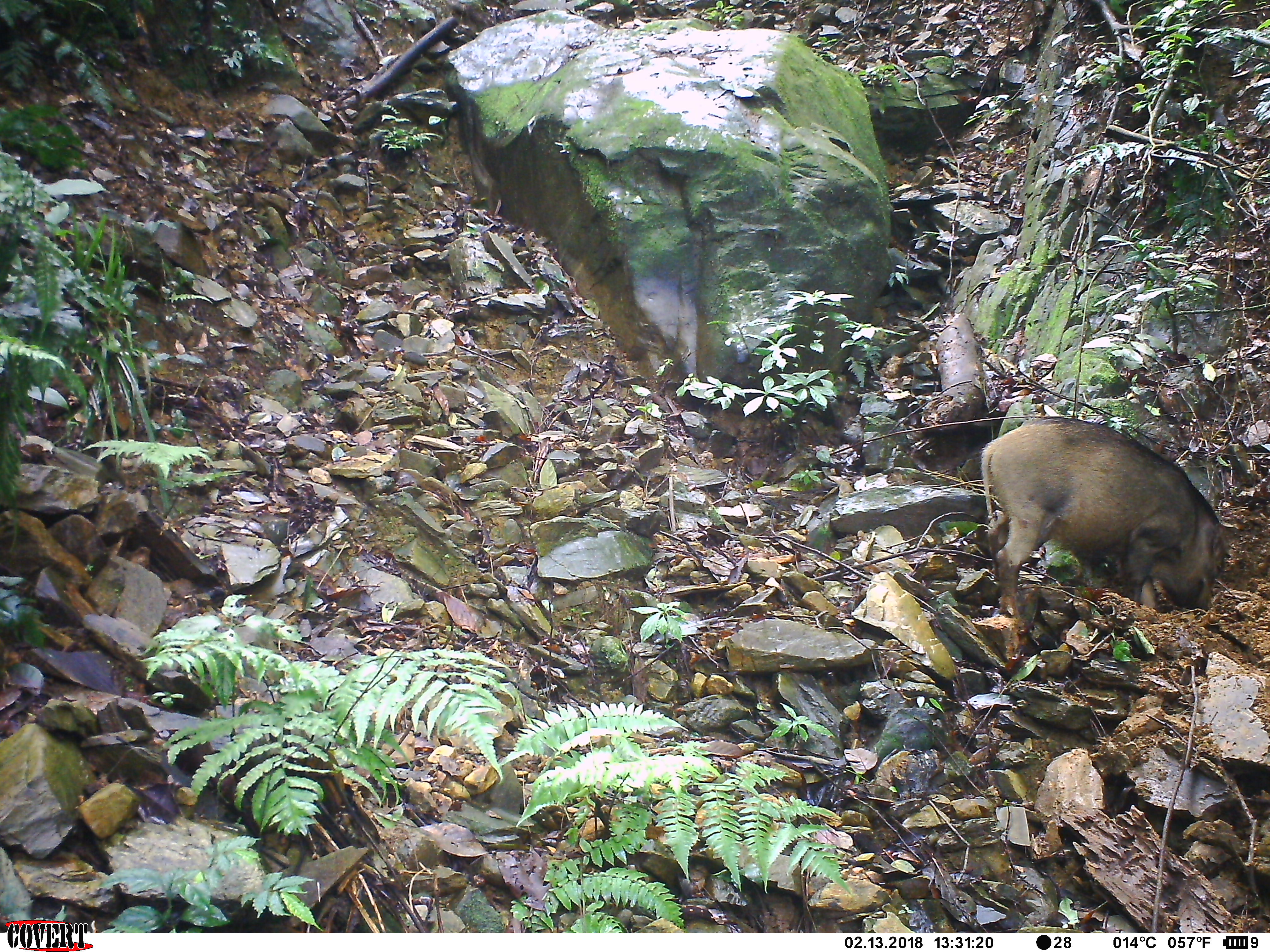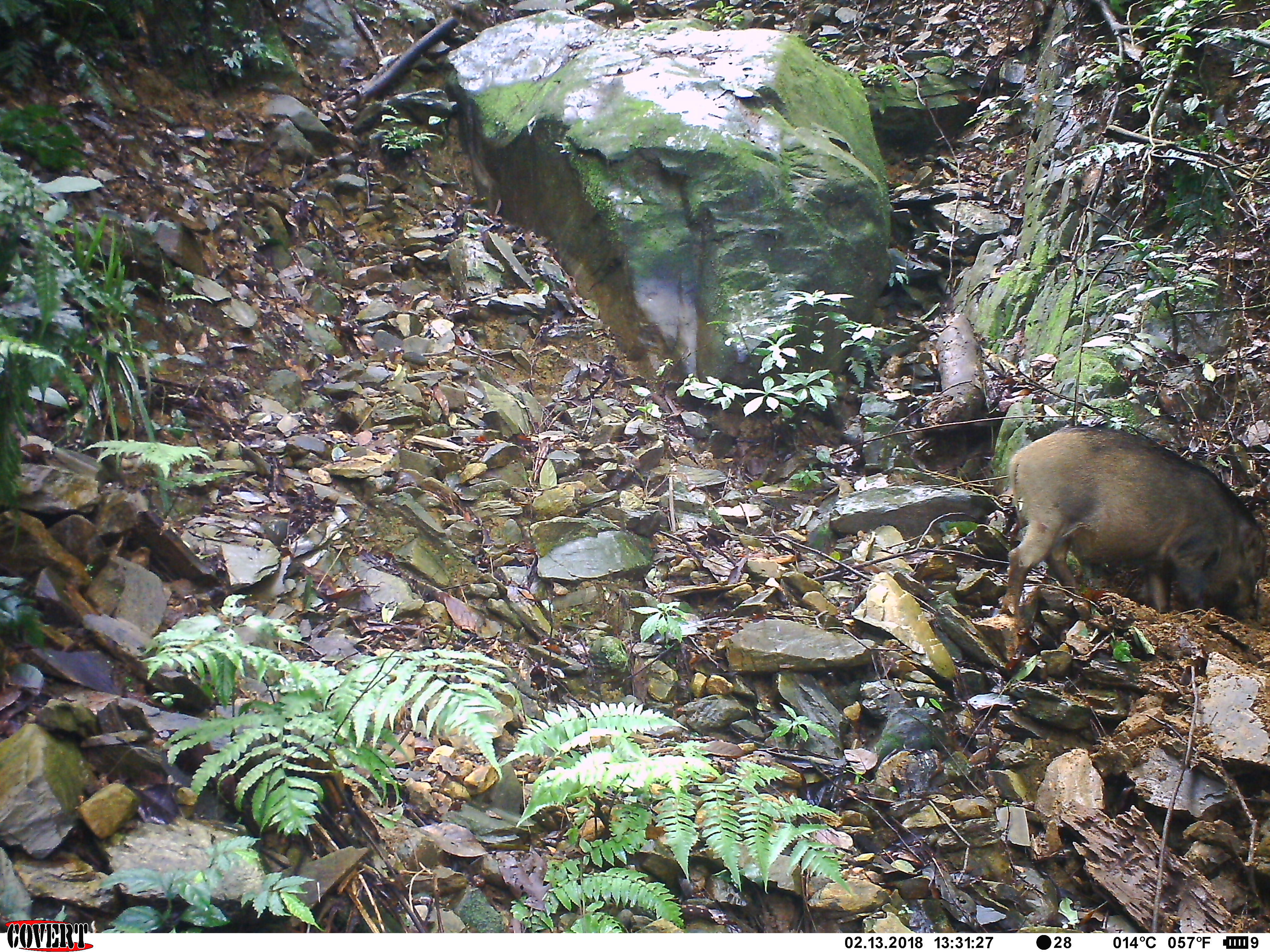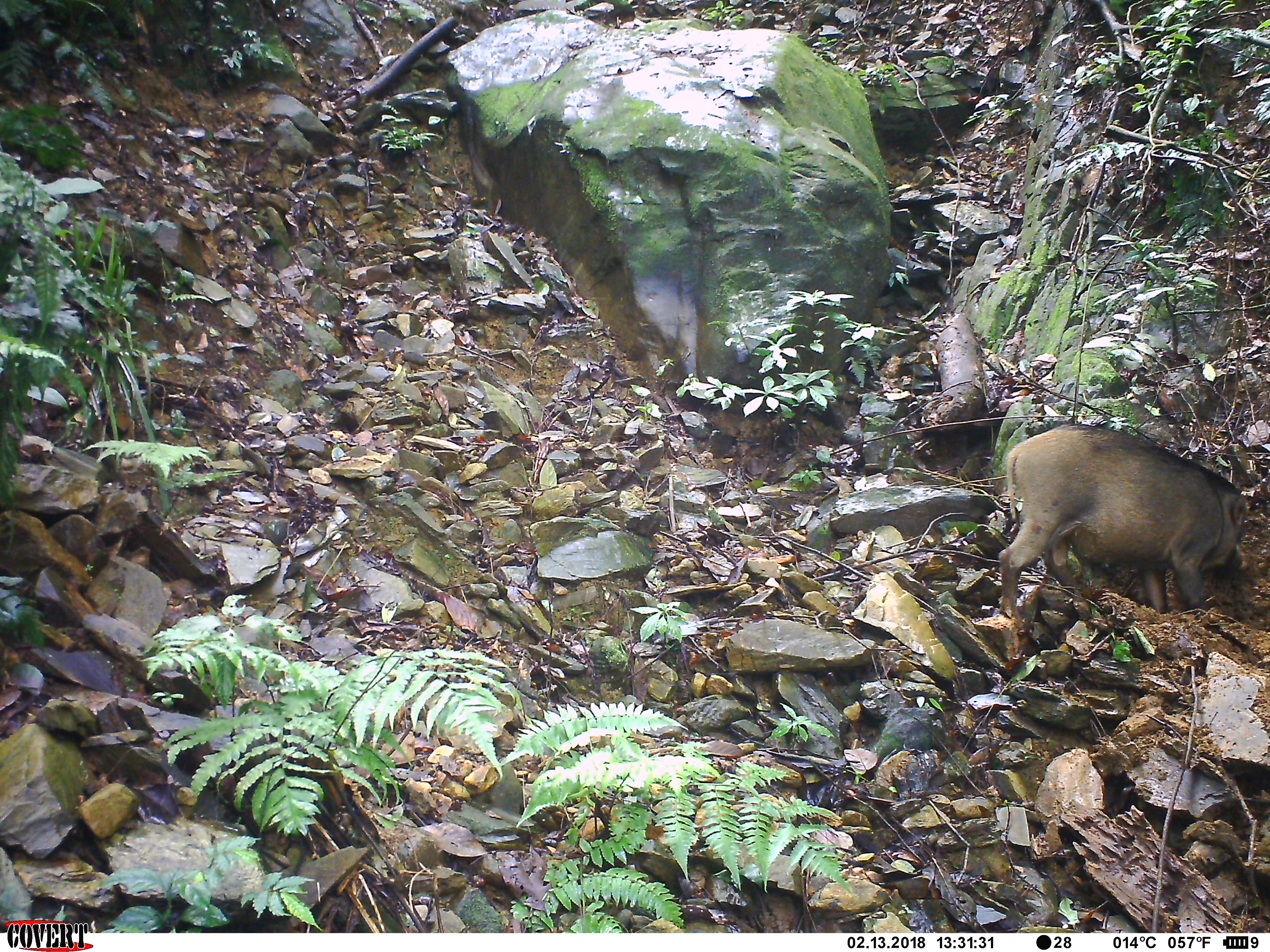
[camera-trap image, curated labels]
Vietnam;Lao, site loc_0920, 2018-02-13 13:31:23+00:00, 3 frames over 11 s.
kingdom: Animalia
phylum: Chordata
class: Mammalia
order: Artiodactyla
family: Suidae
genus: Sus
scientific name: Sus scrofa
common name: eurasian wild pig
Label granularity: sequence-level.